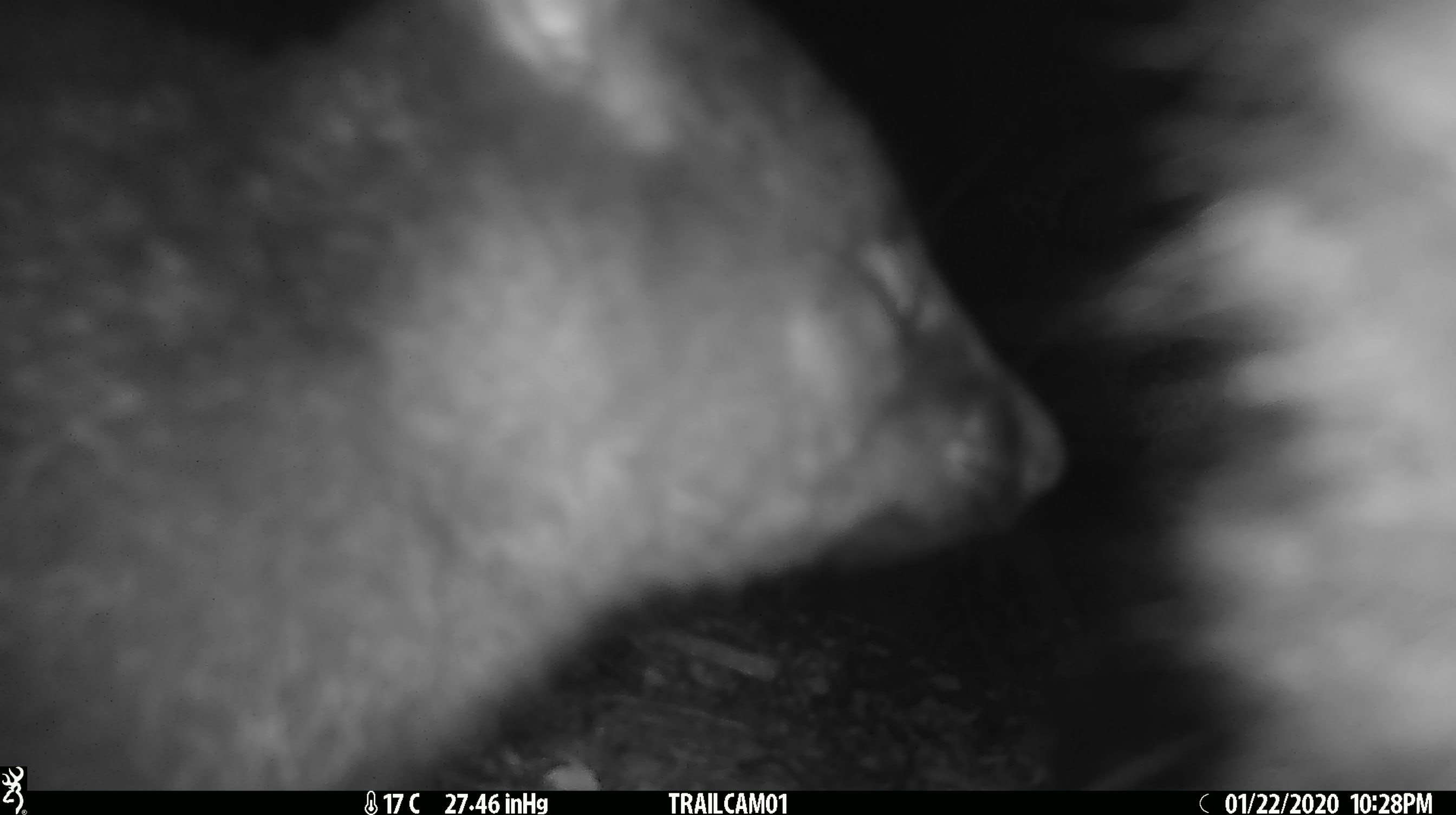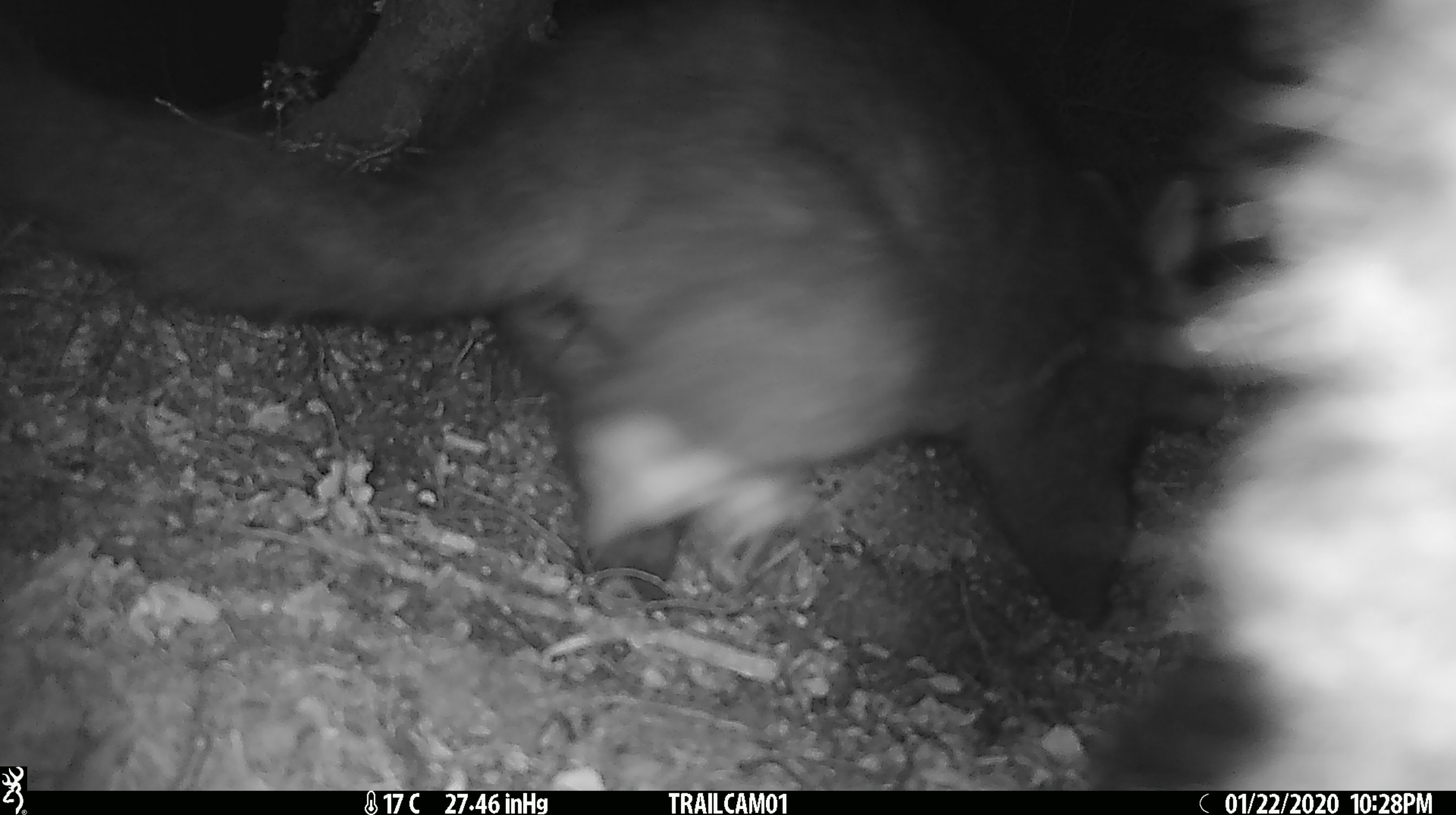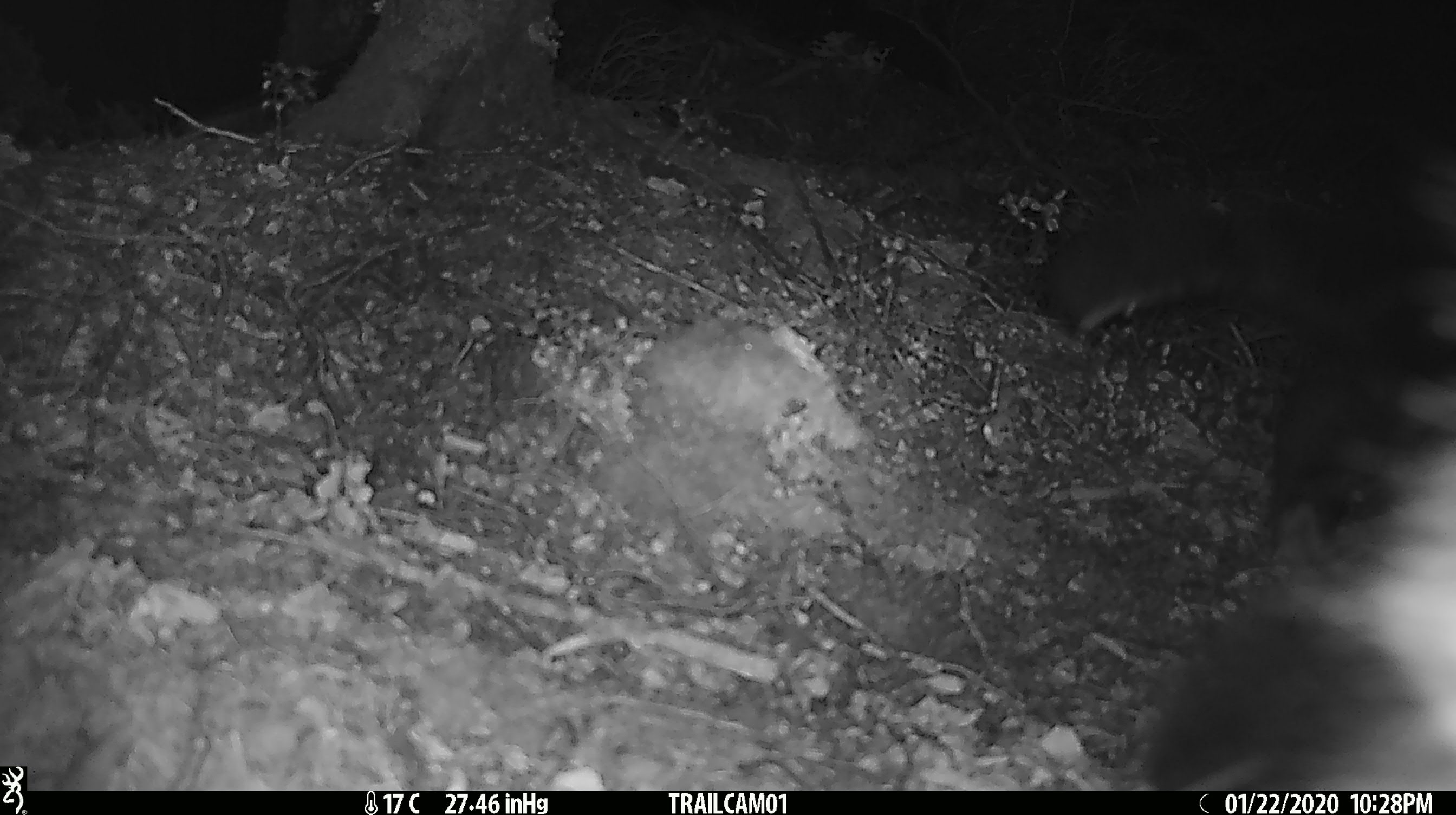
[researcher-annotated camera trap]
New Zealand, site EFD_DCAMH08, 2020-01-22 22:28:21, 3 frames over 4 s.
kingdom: Animalia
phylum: Chordata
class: Mammalia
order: Diprotodontia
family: Phalangeridae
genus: Trichosurus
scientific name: Trichosurus vulpecula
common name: common brushtail possum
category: possum